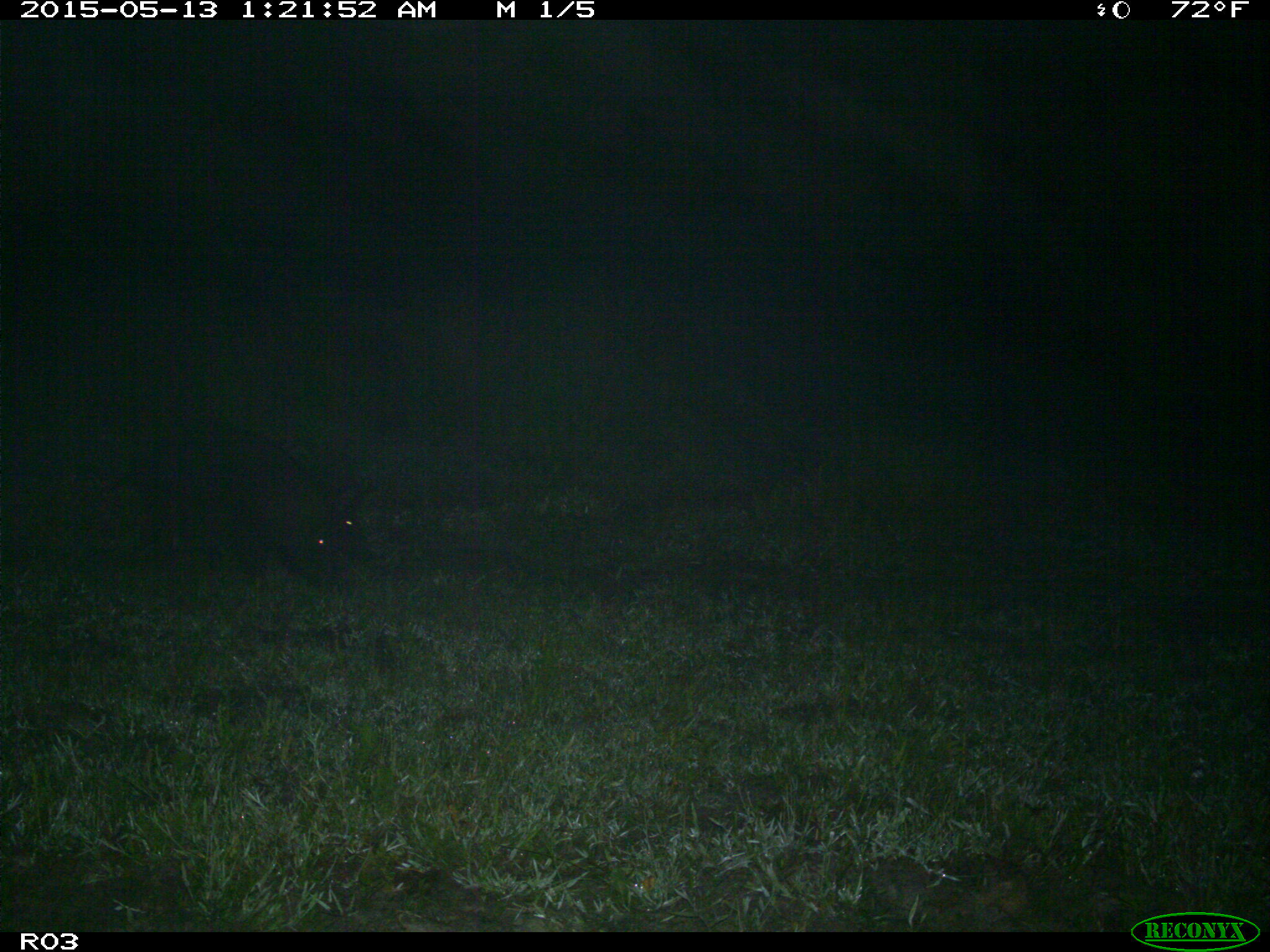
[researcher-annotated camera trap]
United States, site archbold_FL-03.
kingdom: Animalia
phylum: Chordata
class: Mammalia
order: Artiodactyla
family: Suidae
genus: Sus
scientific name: Sus scrofa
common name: wild boar